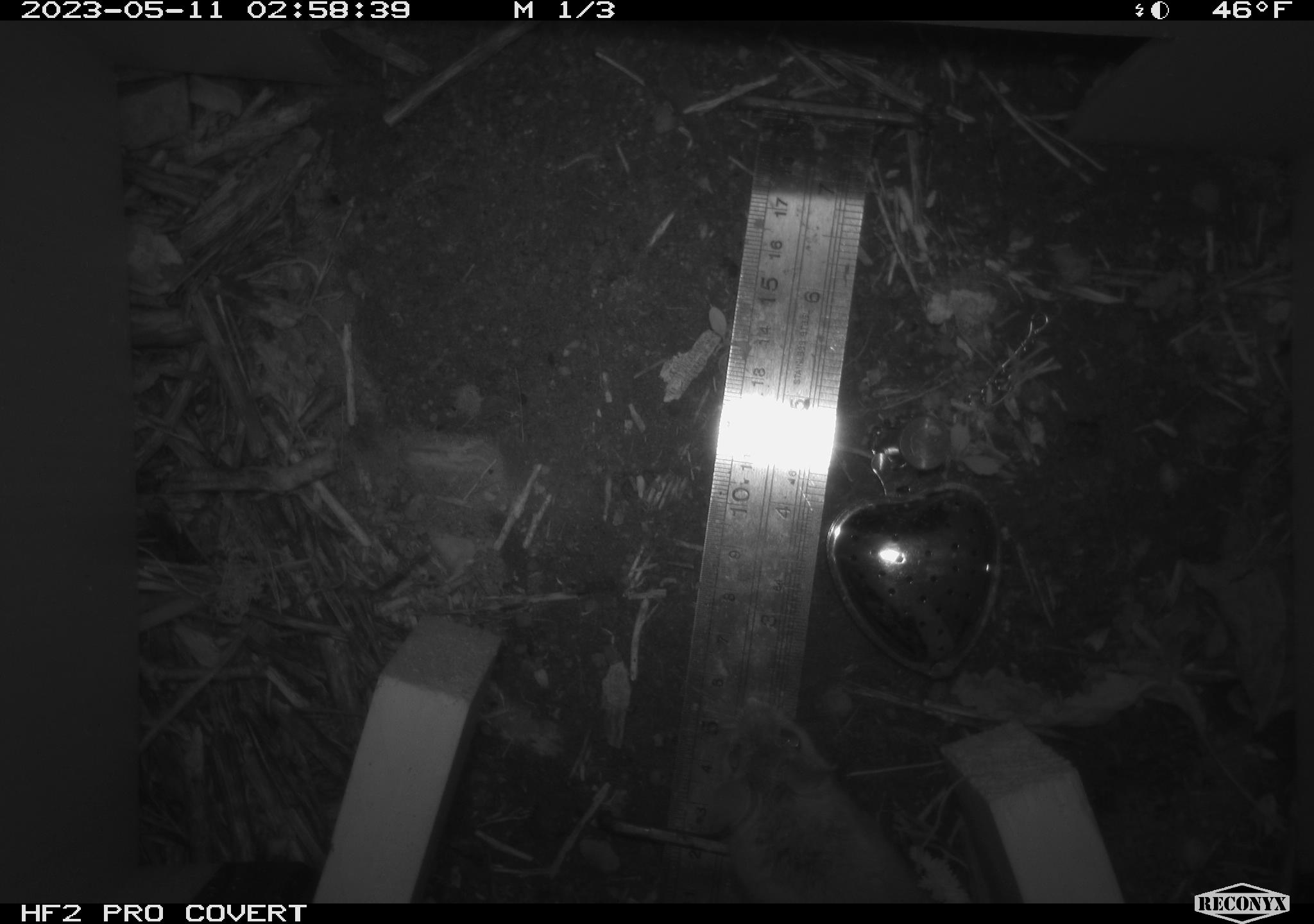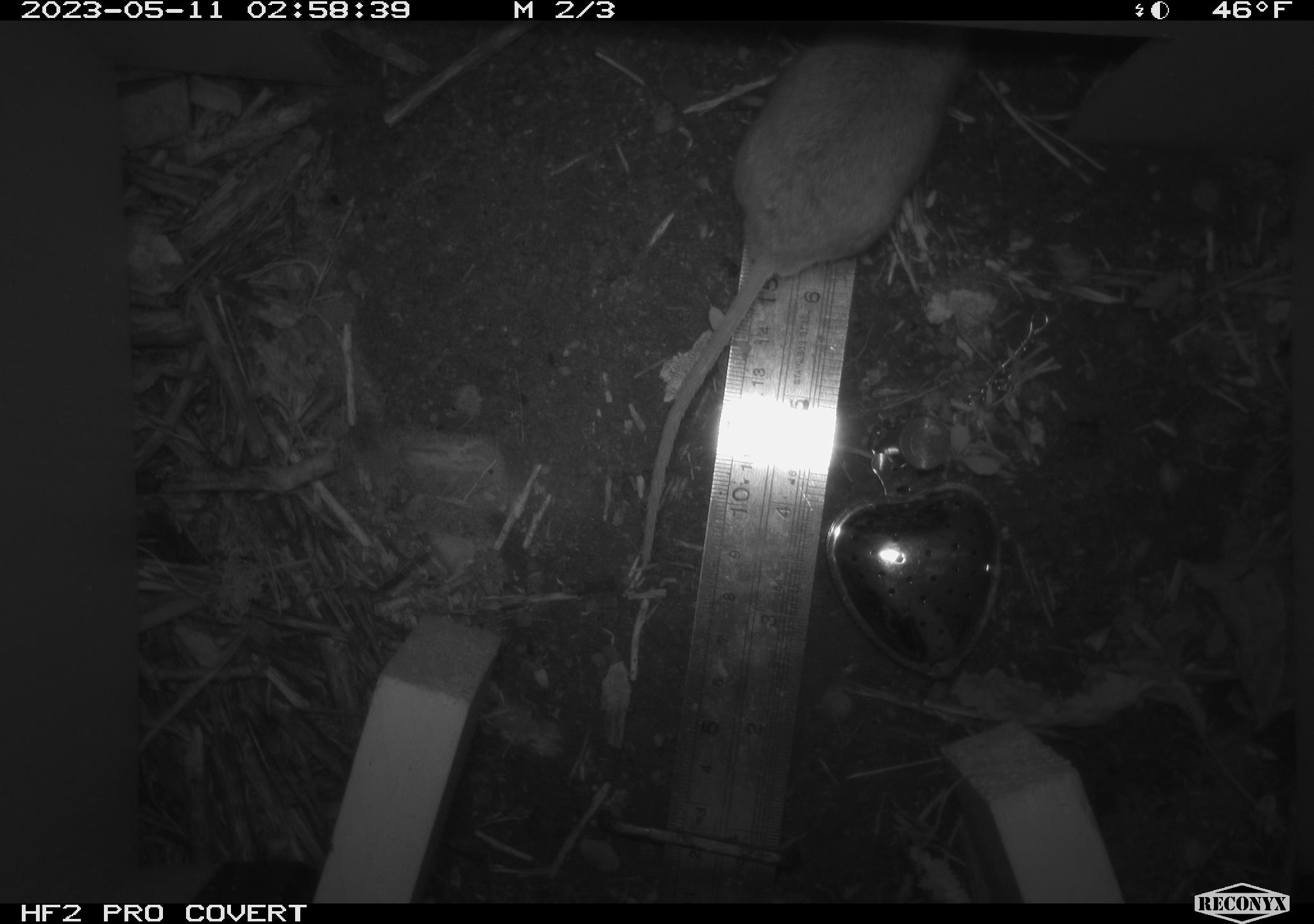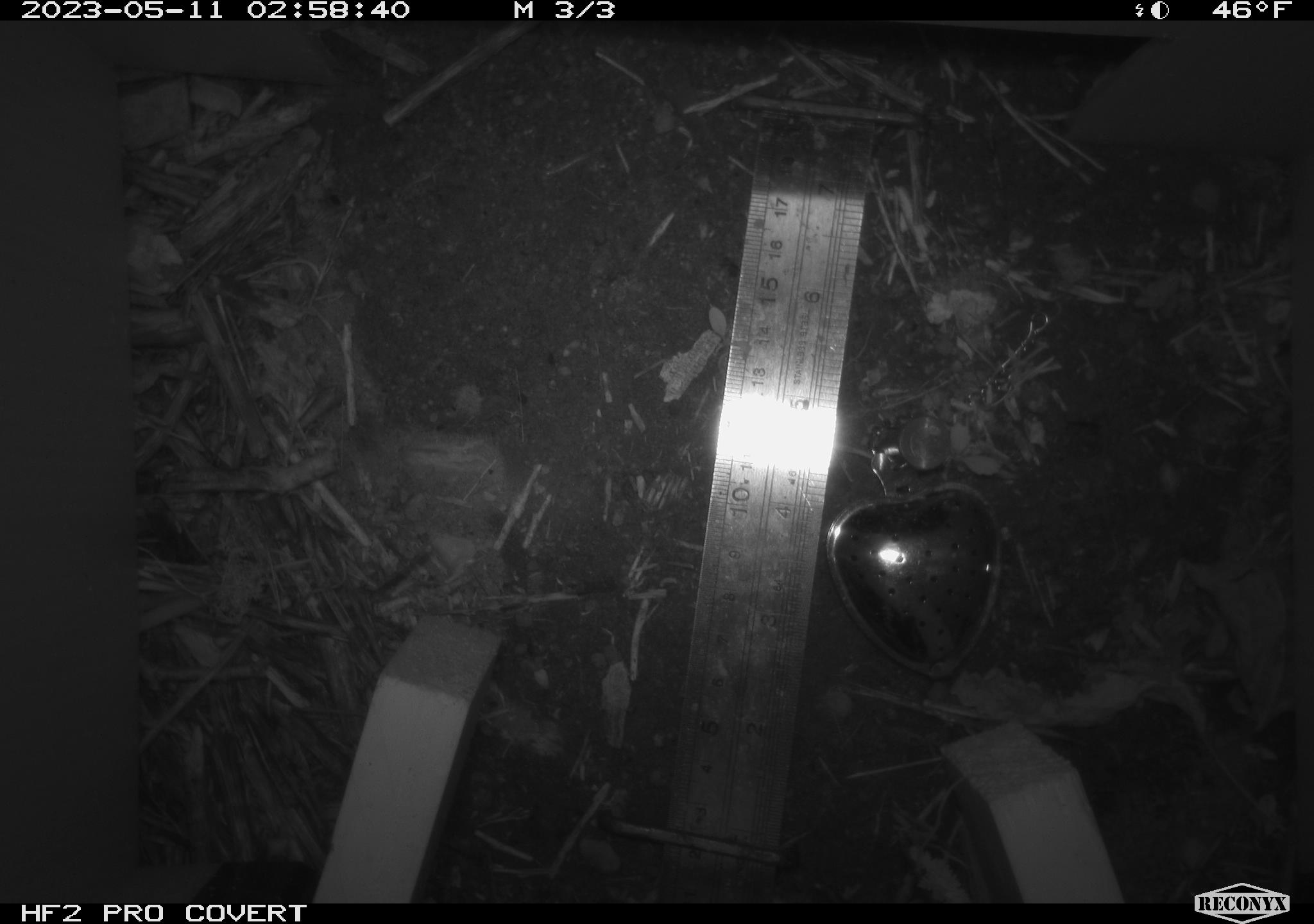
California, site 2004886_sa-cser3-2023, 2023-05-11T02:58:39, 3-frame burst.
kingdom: Animalia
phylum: Chordata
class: Mammalia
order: Rodentia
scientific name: Rodentia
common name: mouse species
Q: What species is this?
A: Mouse species (Rodentia).